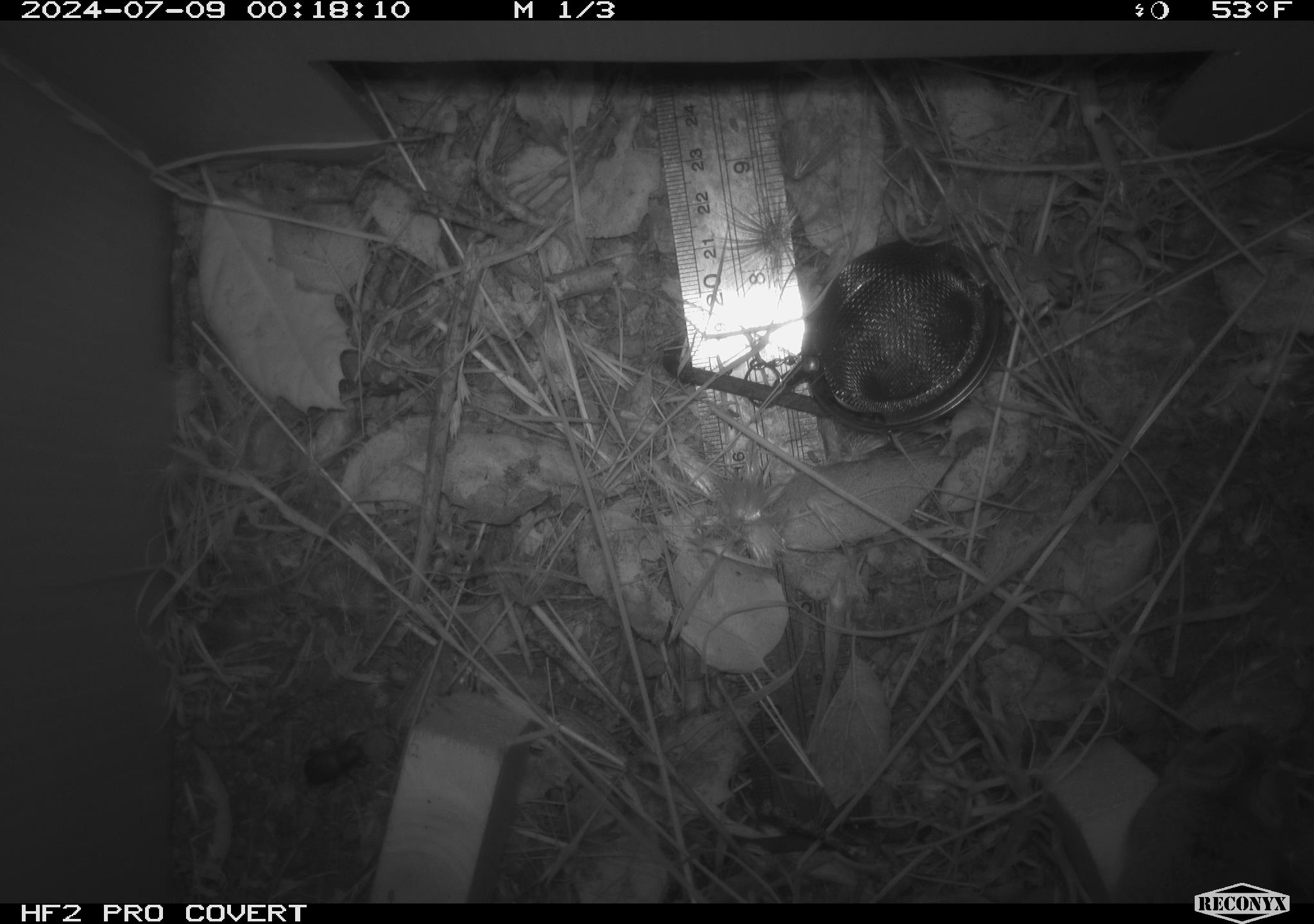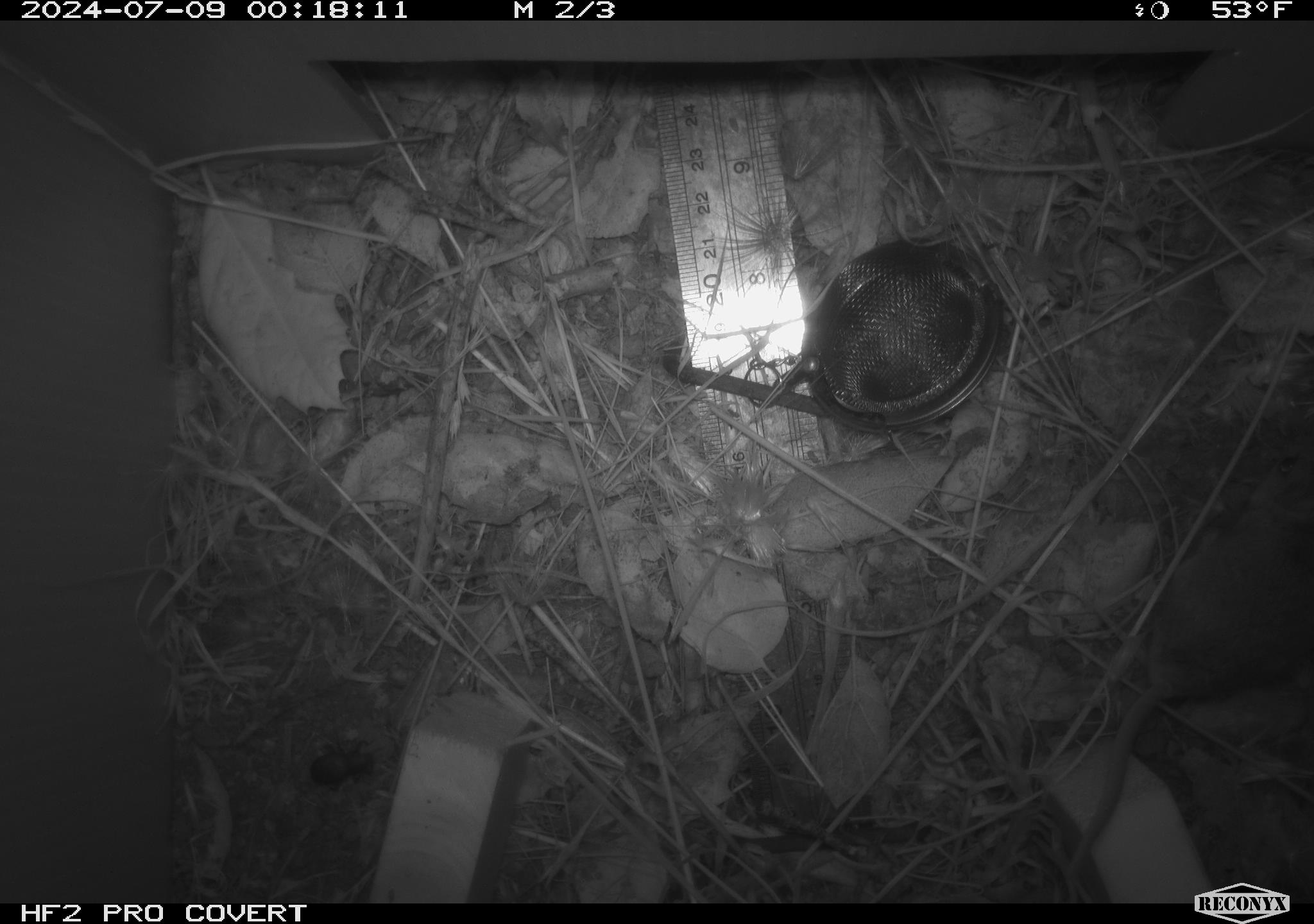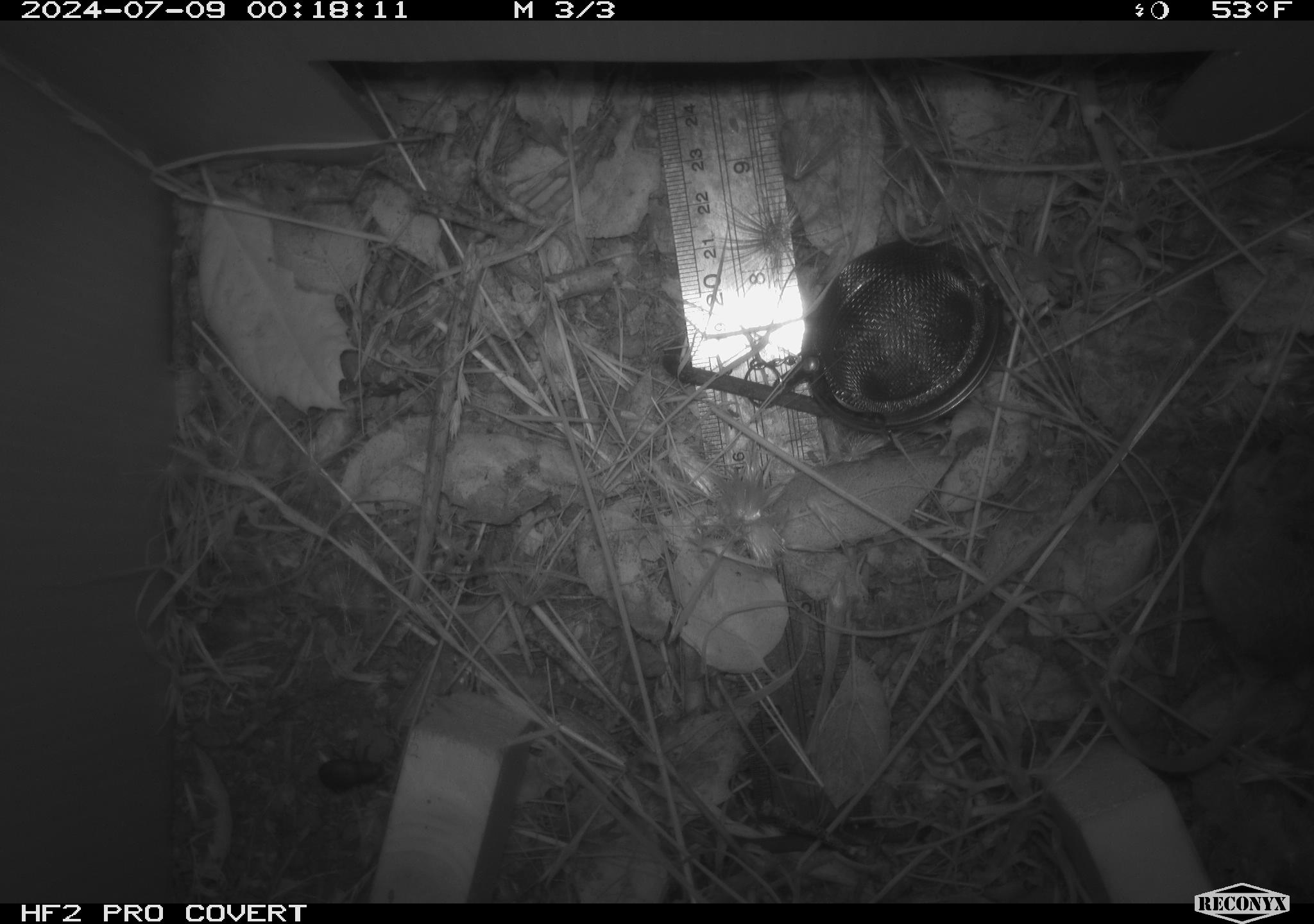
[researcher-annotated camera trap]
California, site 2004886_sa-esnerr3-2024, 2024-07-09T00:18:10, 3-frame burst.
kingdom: Animalia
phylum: Chordata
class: Mammalia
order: Rodentia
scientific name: Rodentia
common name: rodent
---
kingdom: Animalia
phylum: Arthropoda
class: Insecta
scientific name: Insecta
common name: insect